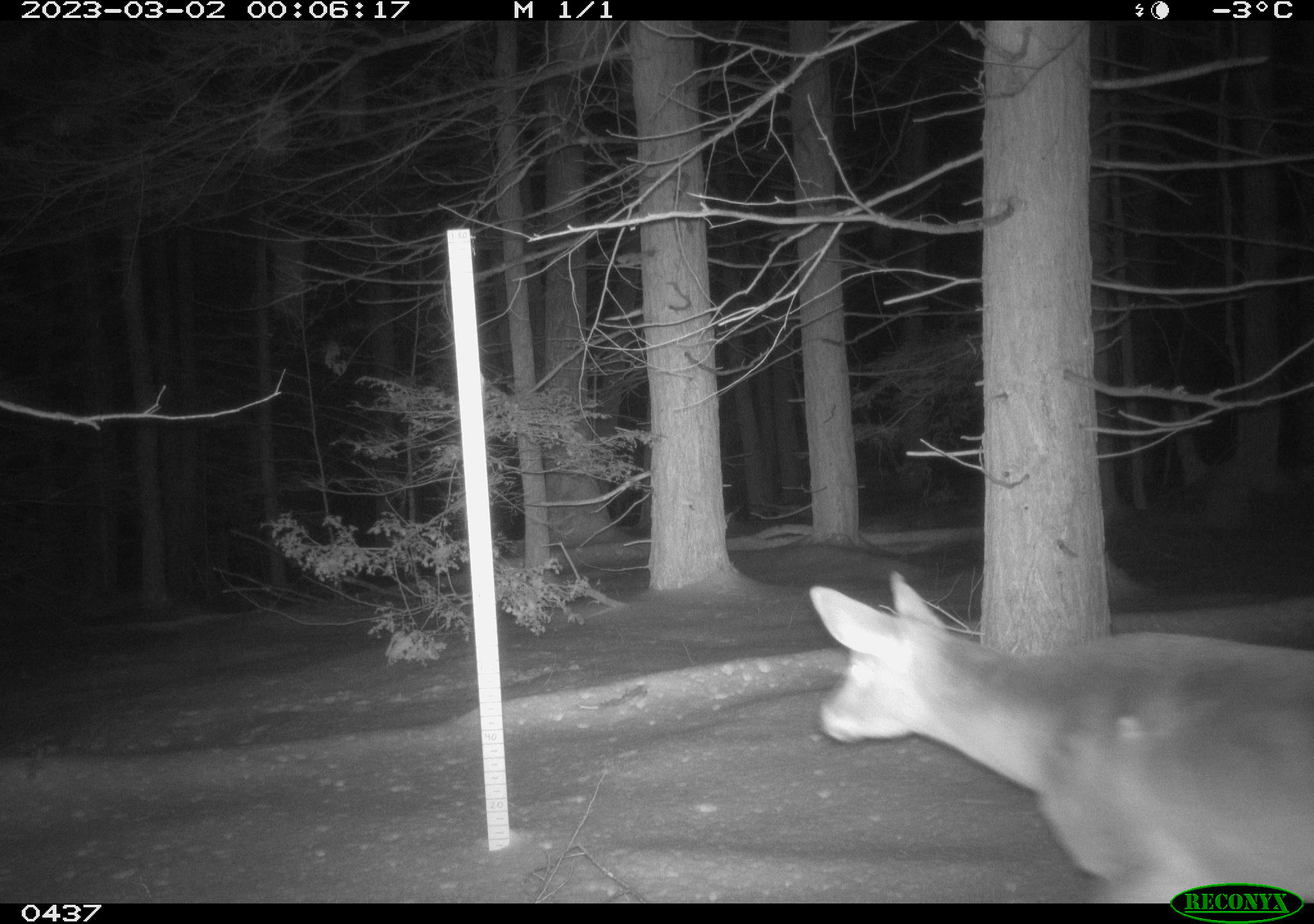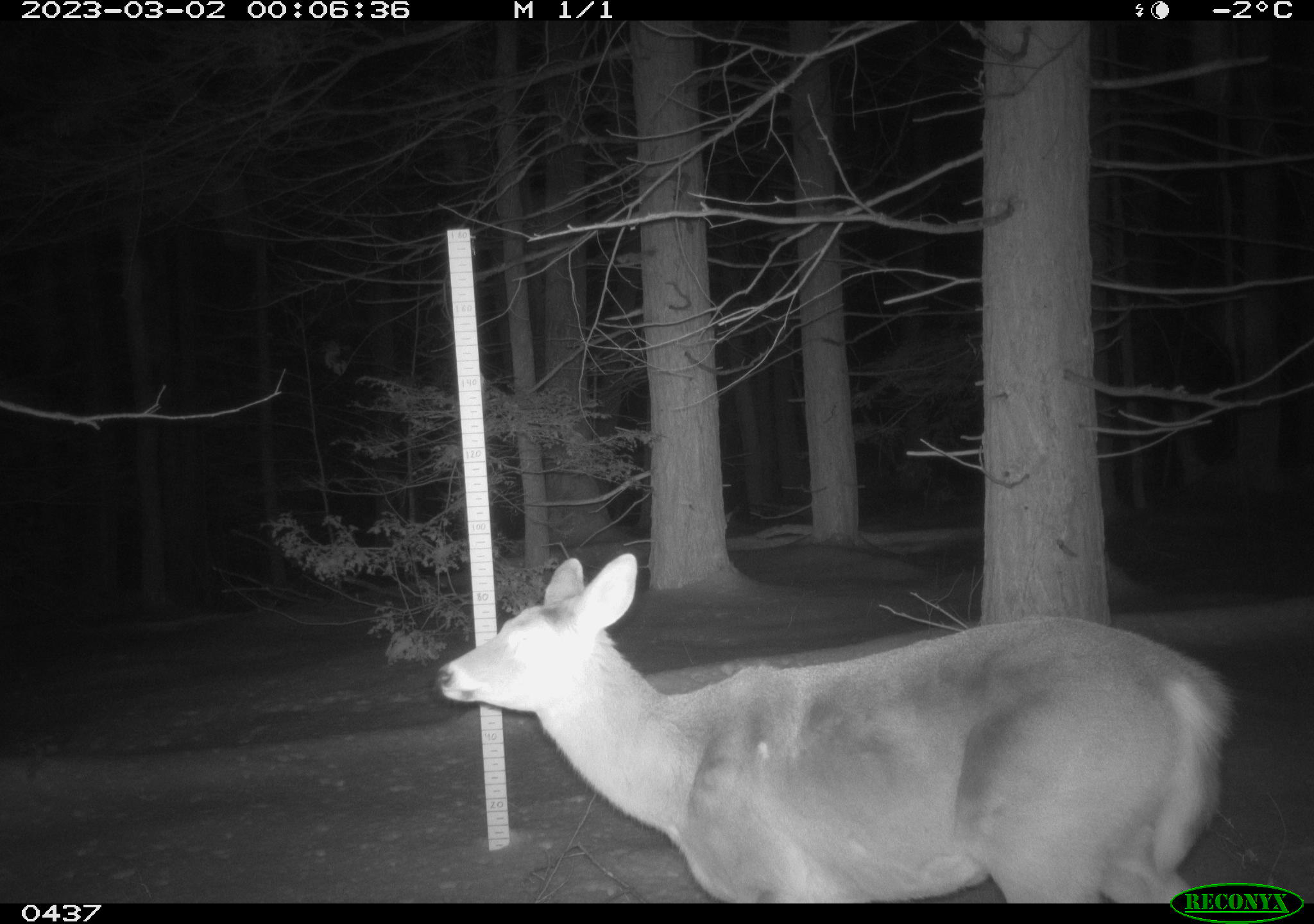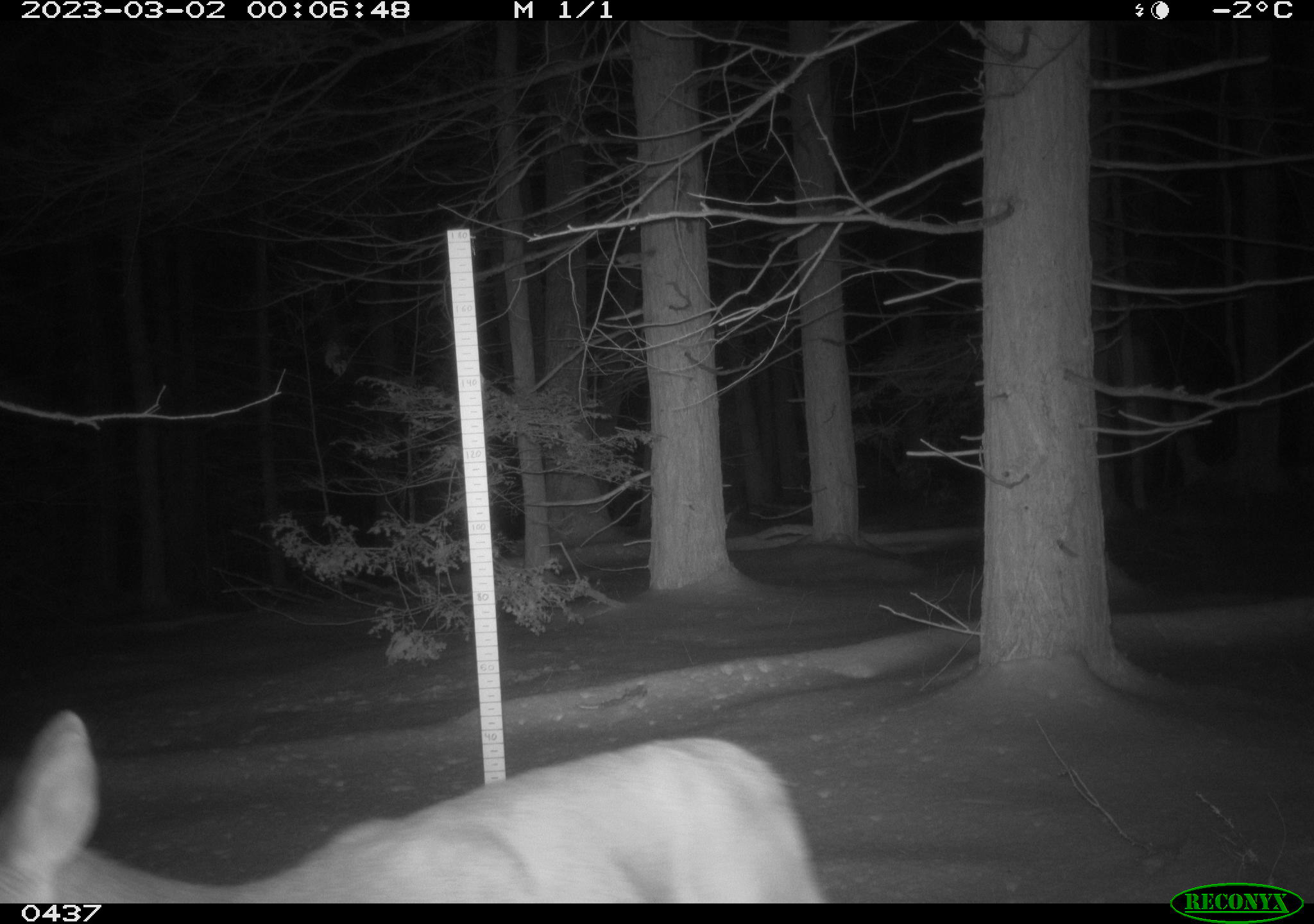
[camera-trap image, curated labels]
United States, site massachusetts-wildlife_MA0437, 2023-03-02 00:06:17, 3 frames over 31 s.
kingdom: Animalia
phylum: Chordata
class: Mammalia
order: Artiodactyla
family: Cervidae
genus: Odocoileus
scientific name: Odocoileus virginianus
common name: white-tailed deer